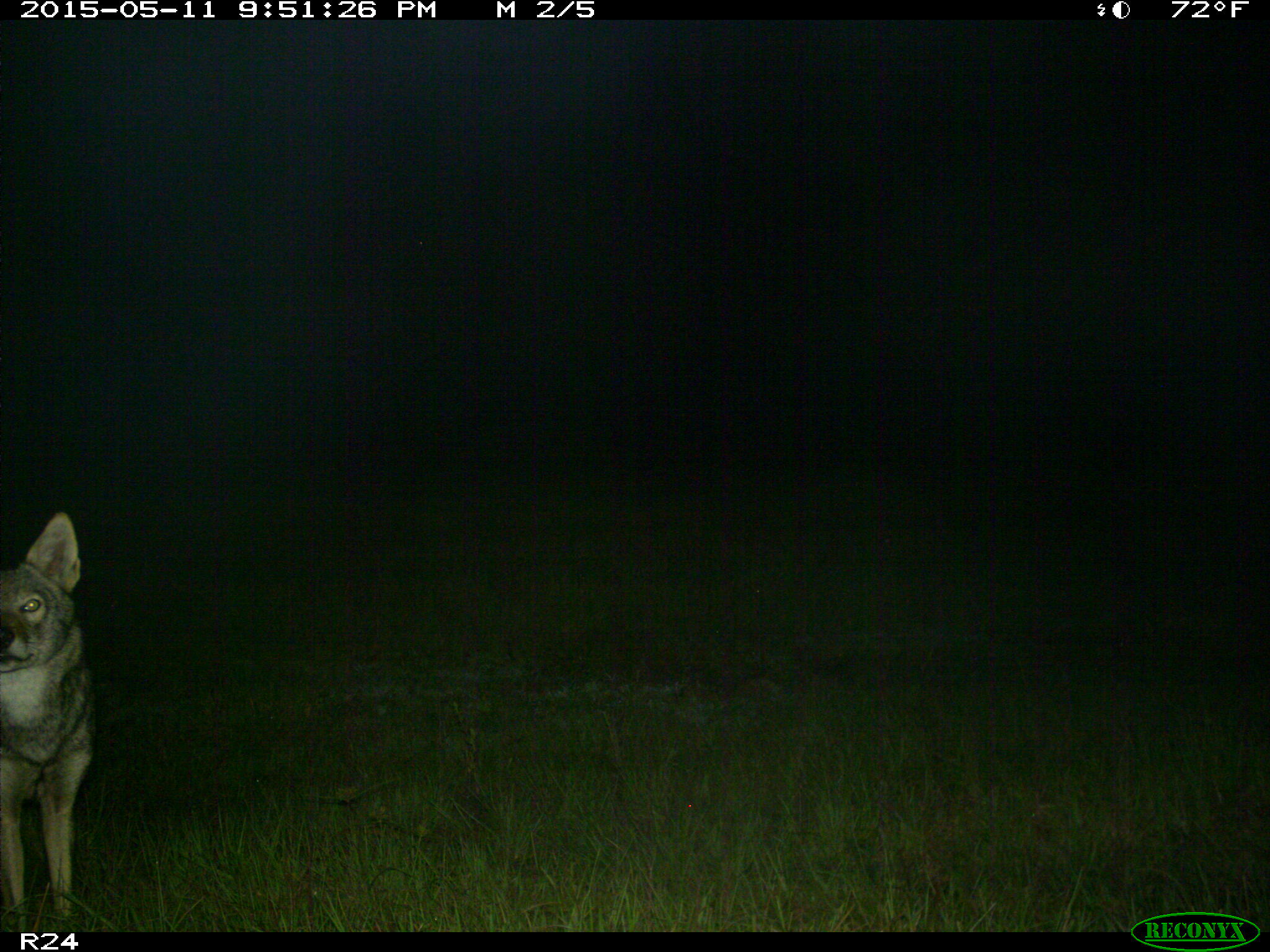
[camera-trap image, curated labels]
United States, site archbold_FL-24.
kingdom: Animalia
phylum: Chordata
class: Mammalia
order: Carnivora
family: Canidae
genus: Canis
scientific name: Canis latrans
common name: coyote